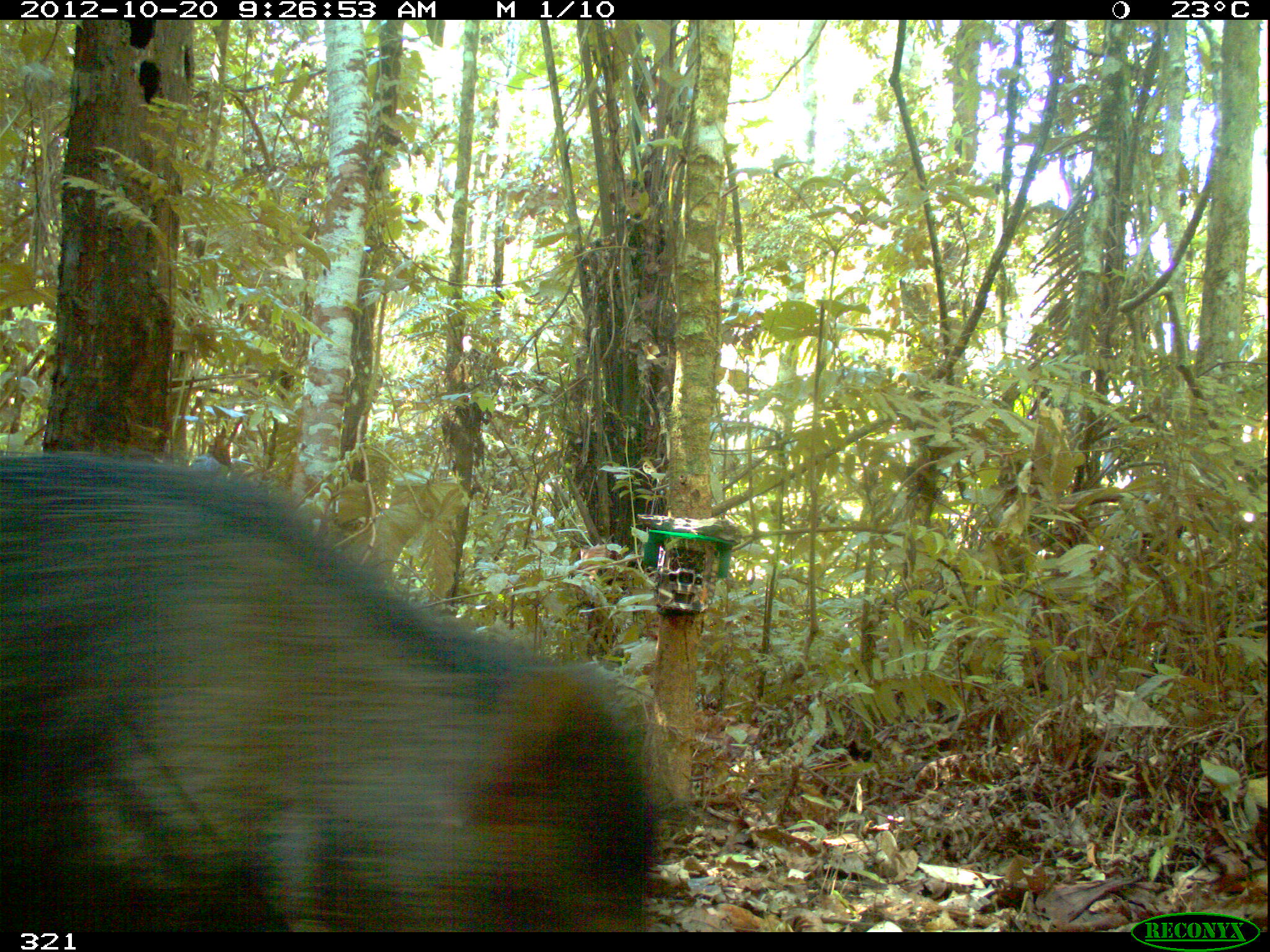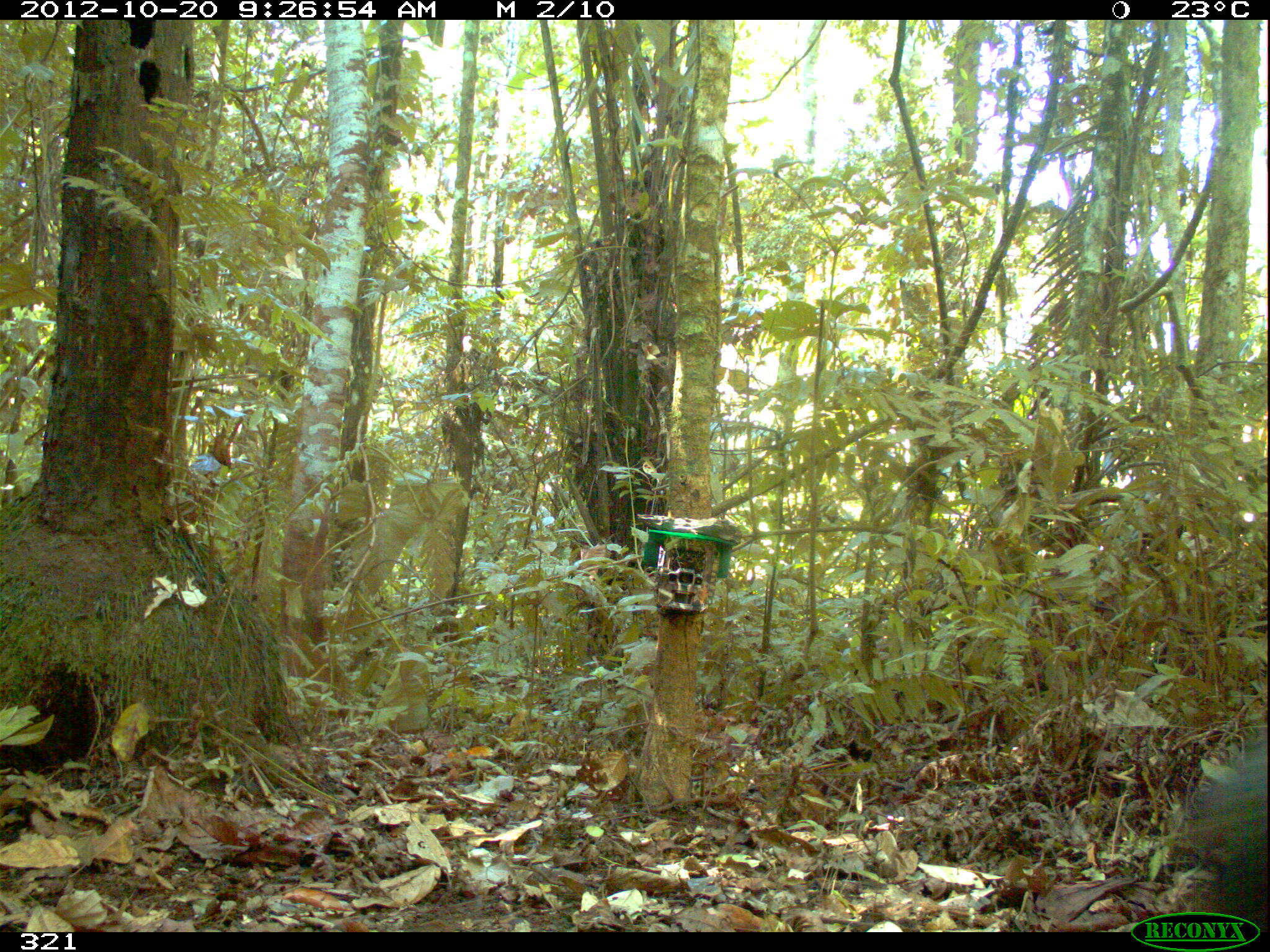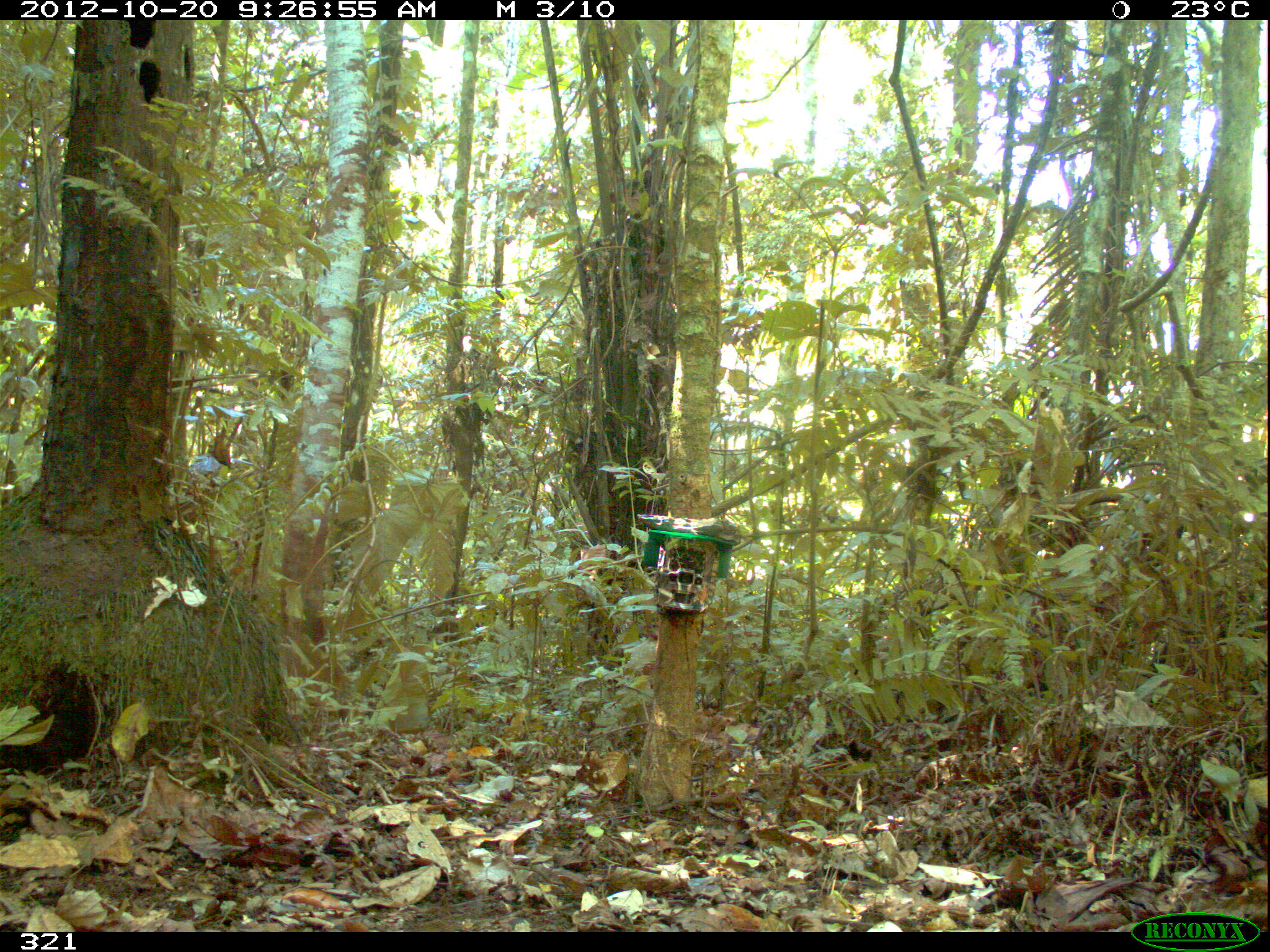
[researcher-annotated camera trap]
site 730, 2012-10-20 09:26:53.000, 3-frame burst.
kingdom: Animalia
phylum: Chordata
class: Mammalia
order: Artiodactyla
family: Tayassuidae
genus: Tayassu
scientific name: Tayassu pecari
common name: white-lipped peccary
Tayassu pecari (white-lipped peccary).